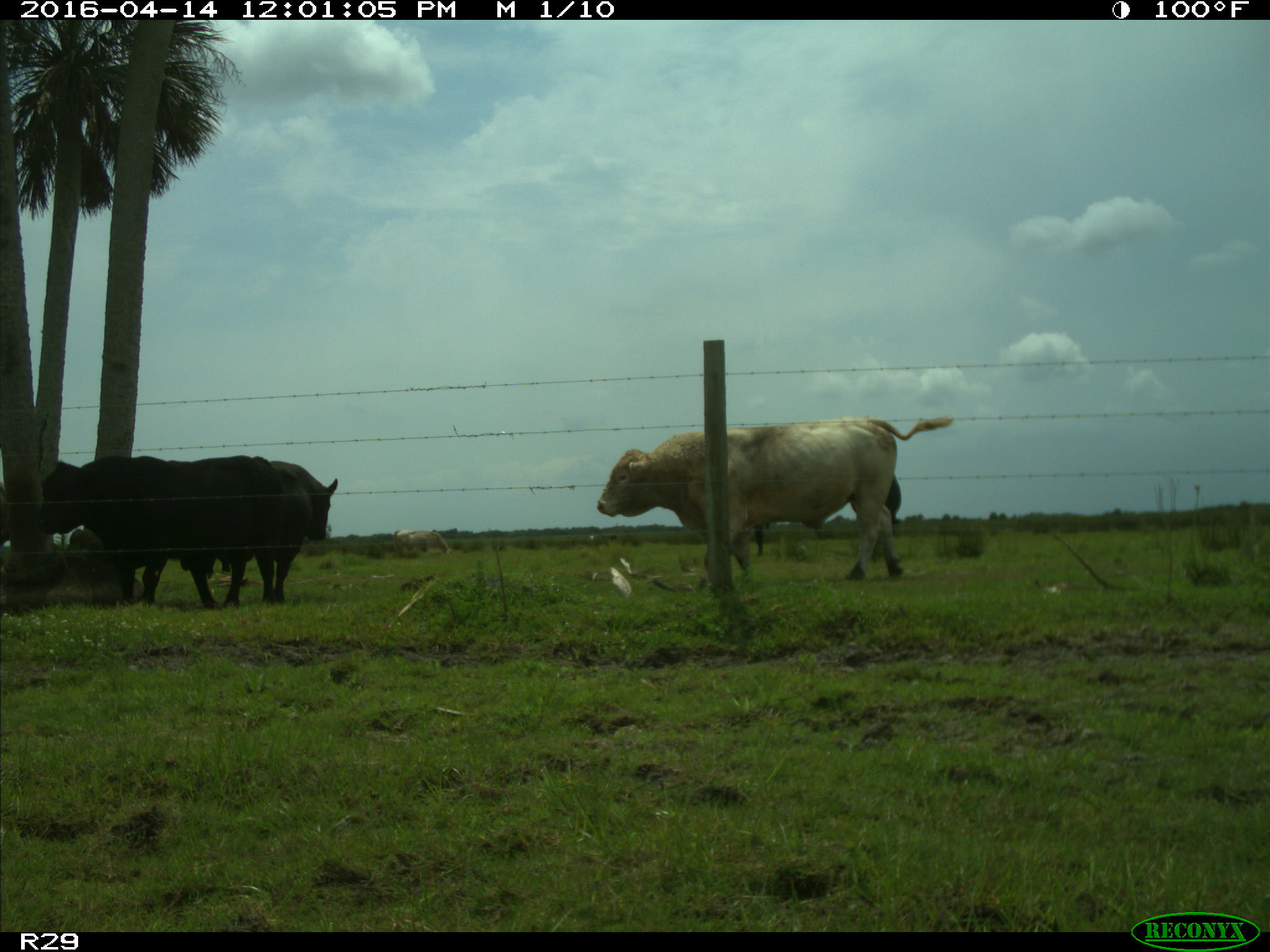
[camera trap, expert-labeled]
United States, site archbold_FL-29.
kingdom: Animalia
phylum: Chordata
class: Mammalia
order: Artiodactyla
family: Bovidae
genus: Bos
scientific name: Bos taurus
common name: domestic cow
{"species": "Bos taurus (domestic cow)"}